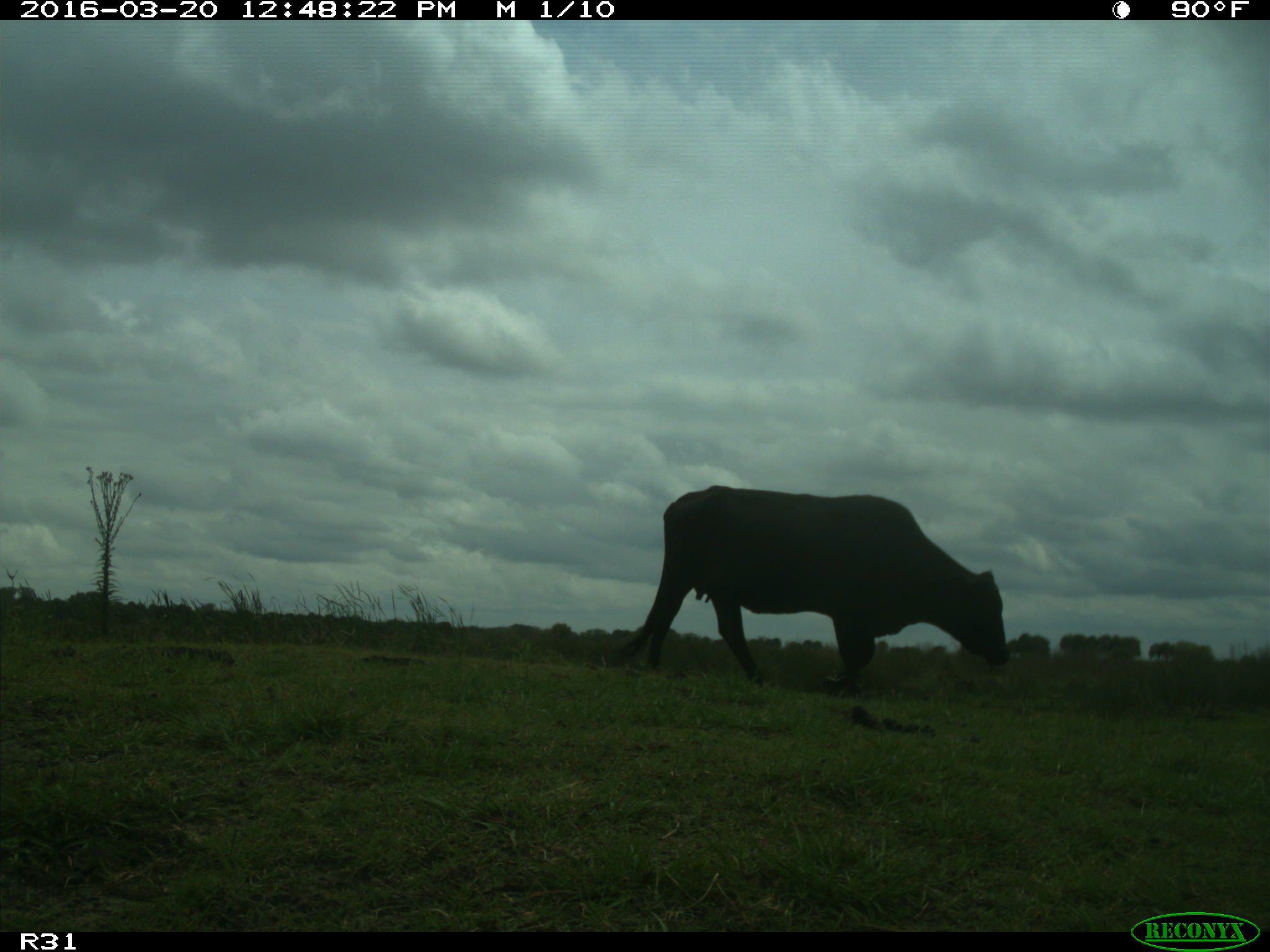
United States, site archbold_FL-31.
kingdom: Animalia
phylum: Chordata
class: Mammalia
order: Artiodactyla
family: Bovidae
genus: Bos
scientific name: Bos taurus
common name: domestic cow